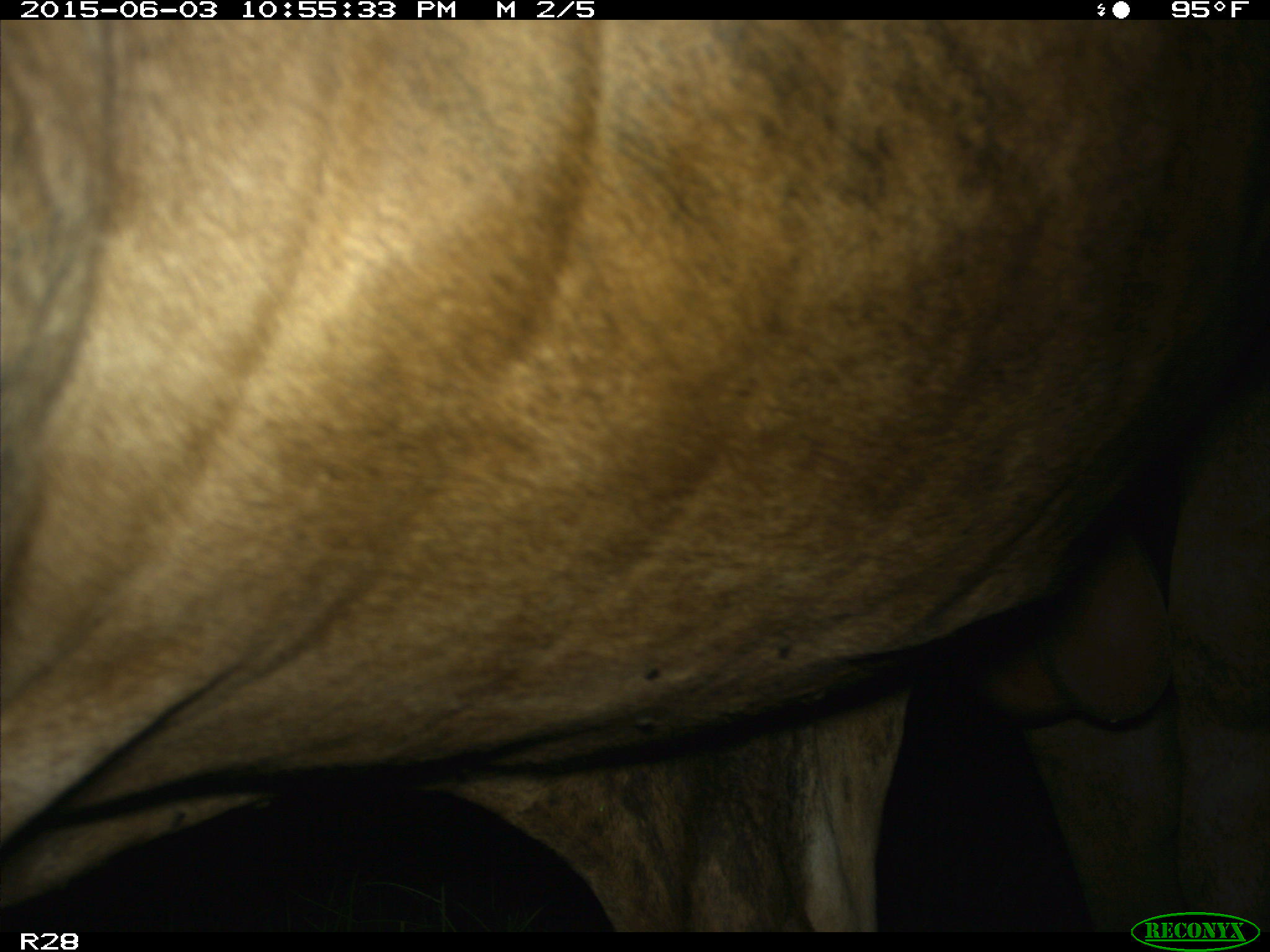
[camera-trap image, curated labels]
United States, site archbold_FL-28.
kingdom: Animalia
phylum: Chordata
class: Mammalia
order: Artiodactyla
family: Bovidae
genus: Bos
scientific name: Bos taurus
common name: domestic cow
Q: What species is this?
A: Bos taurus (domestic cow).